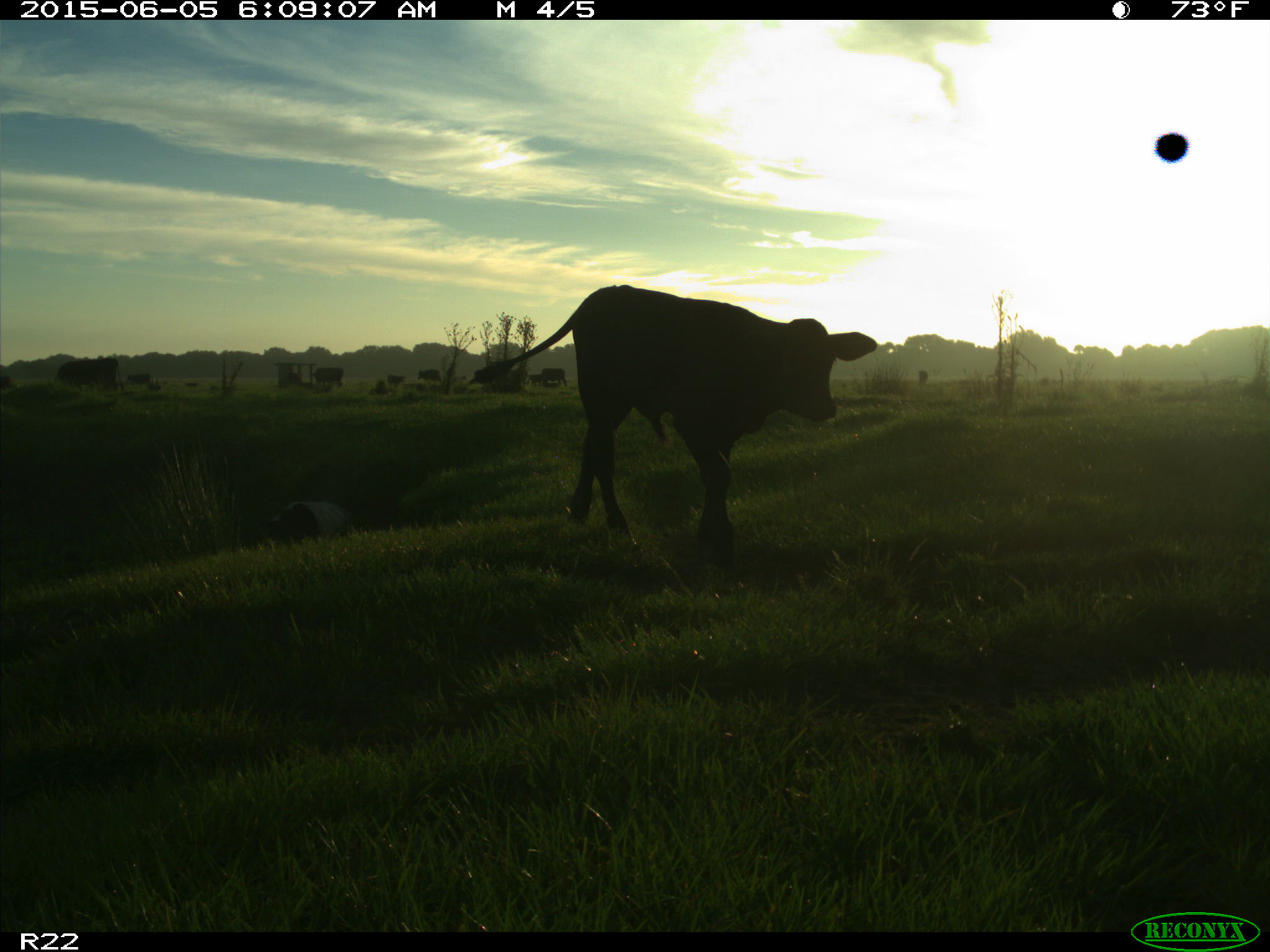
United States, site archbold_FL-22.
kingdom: Animalia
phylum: Chordata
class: Mammalia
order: Artiodactyla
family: Suidae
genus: Sus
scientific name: Sus scrofa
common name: wild boar